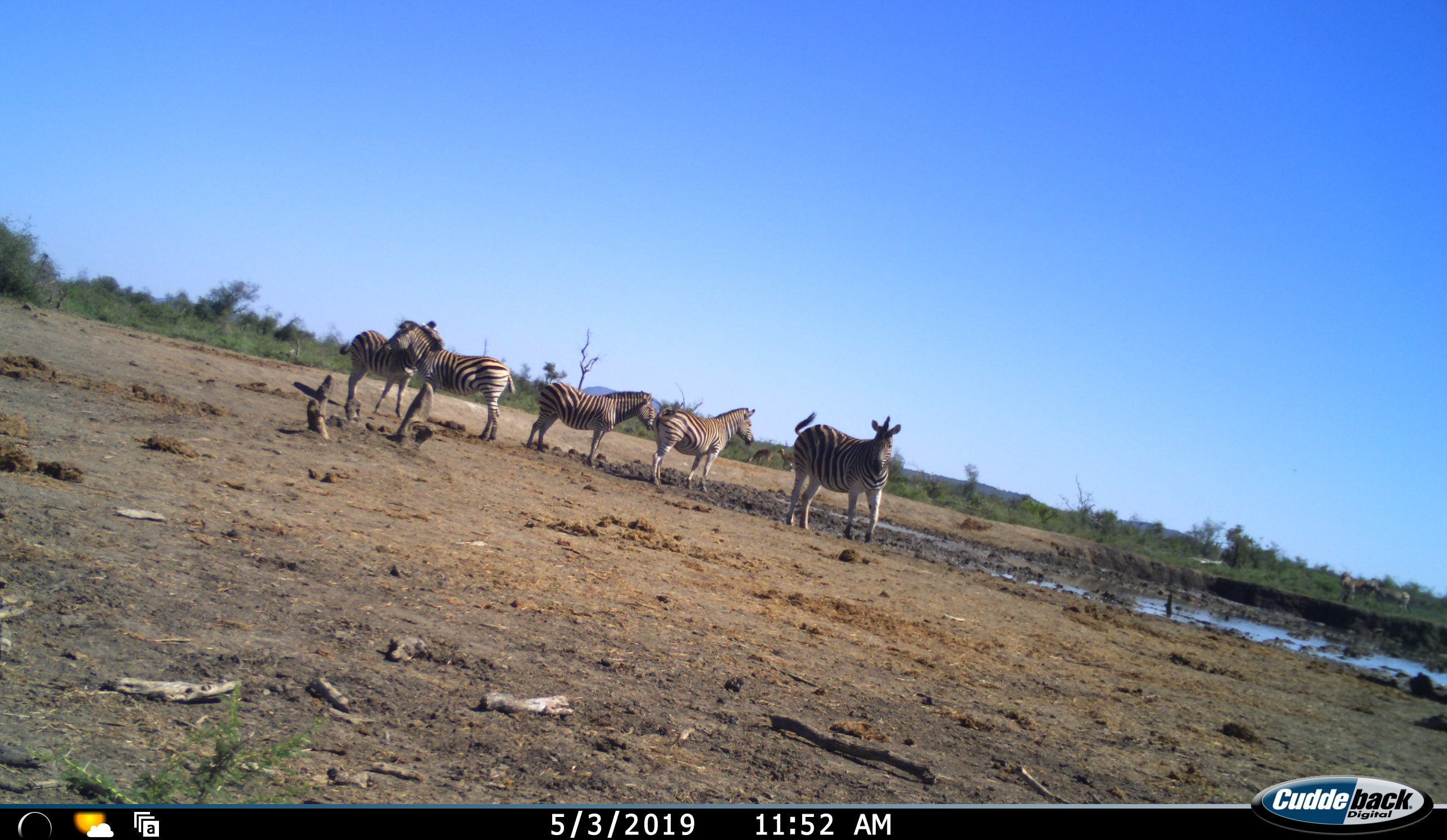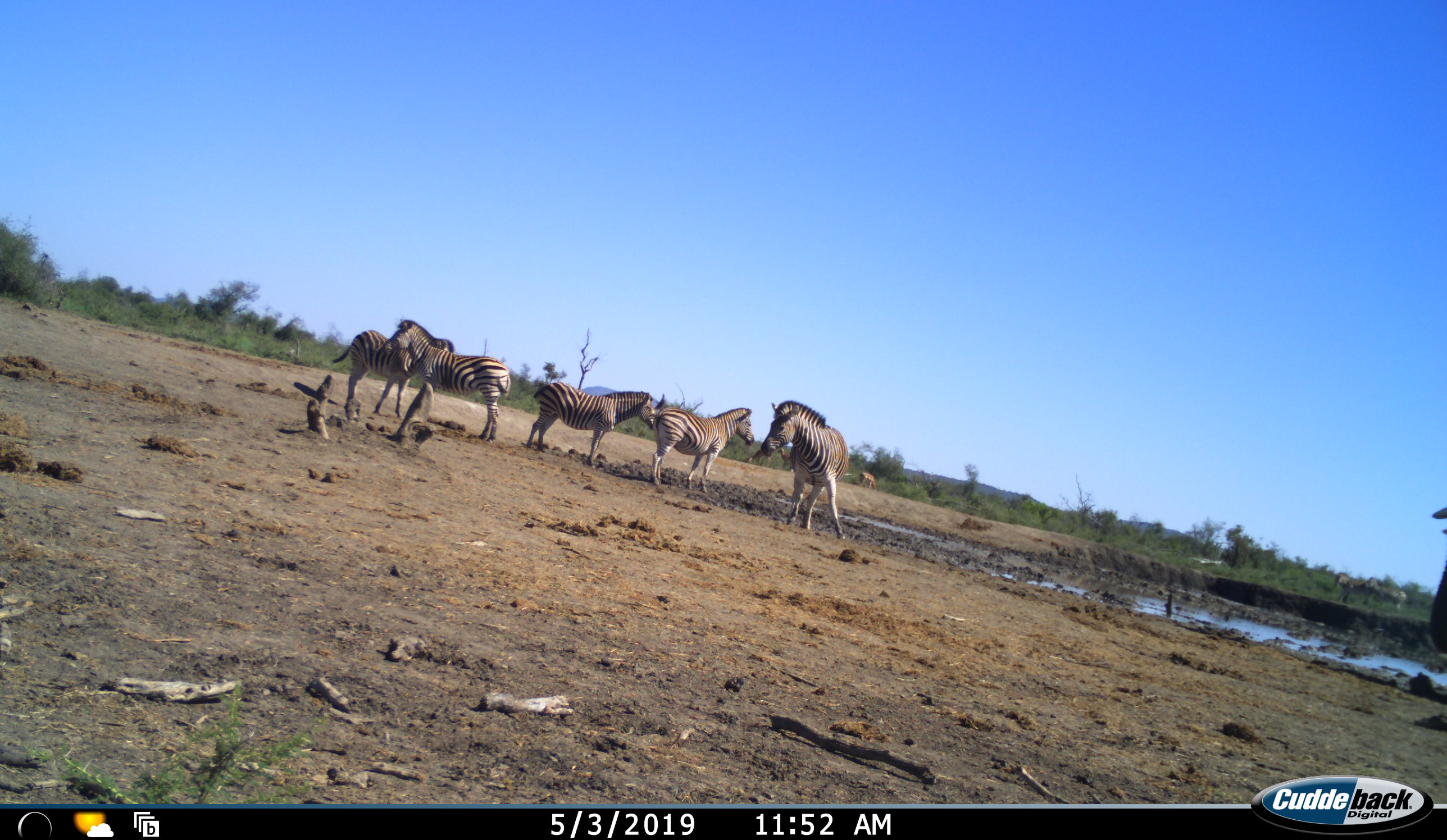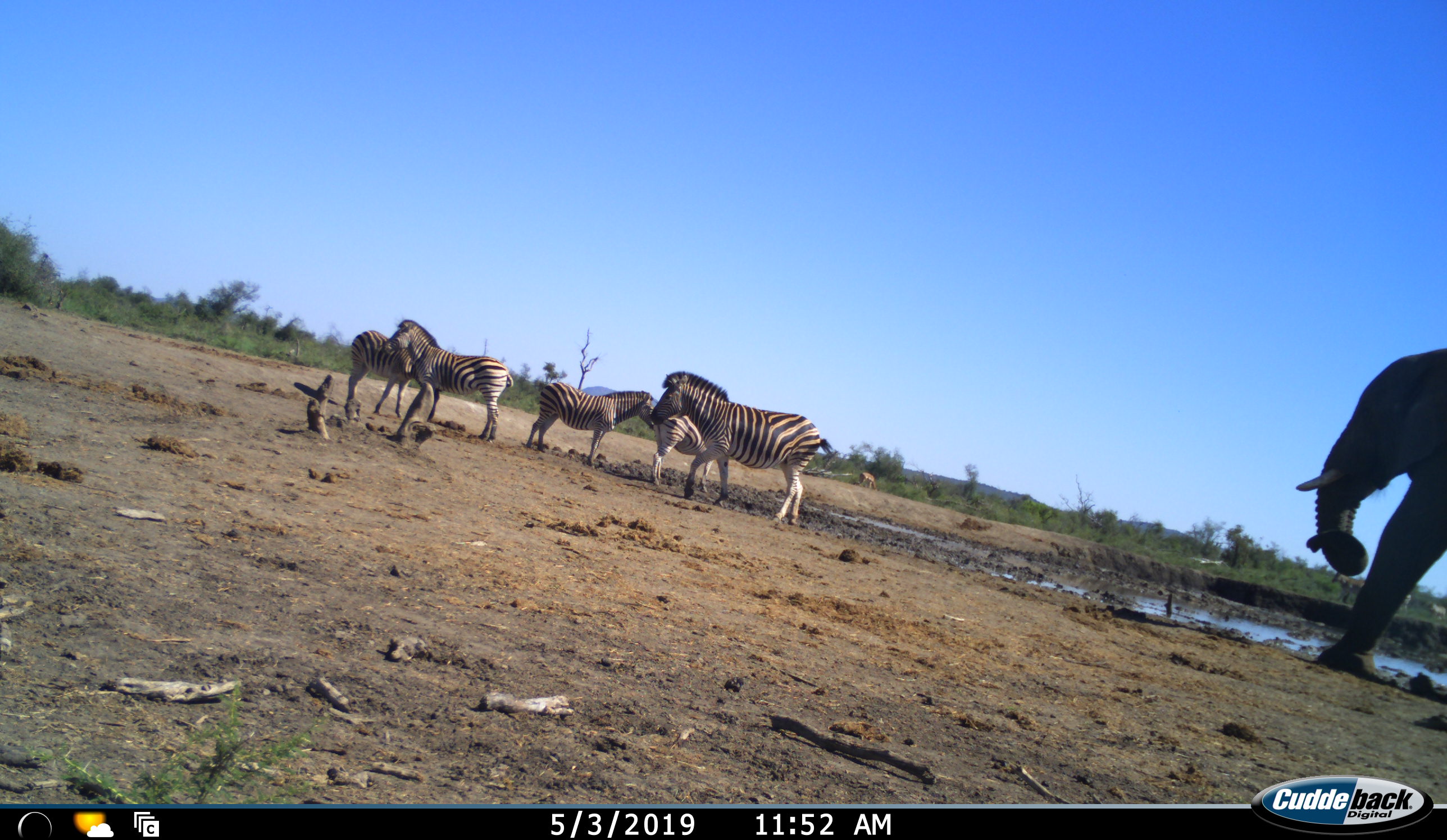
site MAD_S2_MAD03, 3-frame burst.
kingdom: Animalia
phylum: Chordata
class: Mammalia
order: Perissodactyla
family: Equidae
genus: Equus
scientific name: Equus quagga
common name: plains zebra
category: zebraplains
Zebraplains (plains zebra) (Equus quagga), count 5. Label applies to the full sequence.